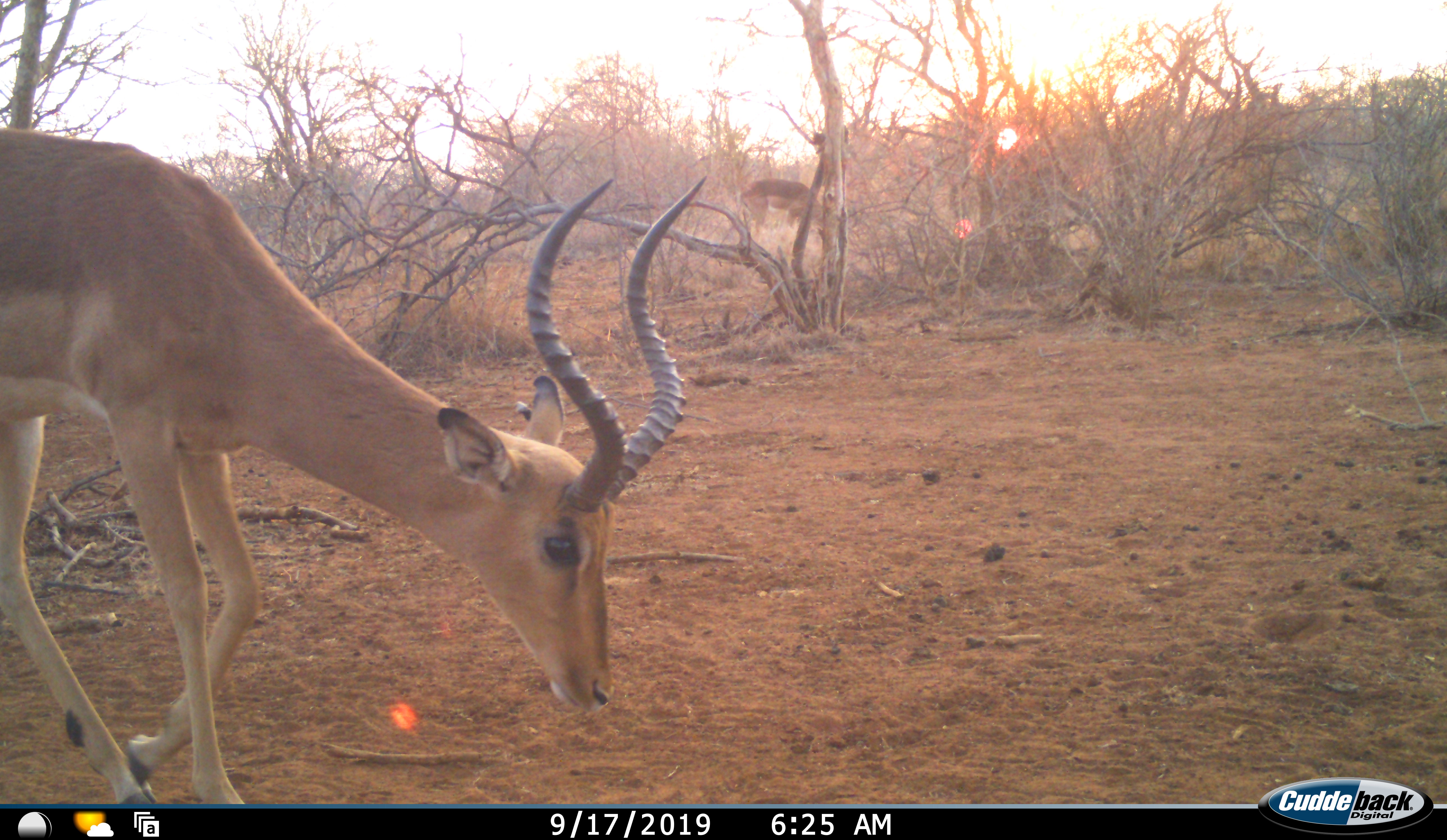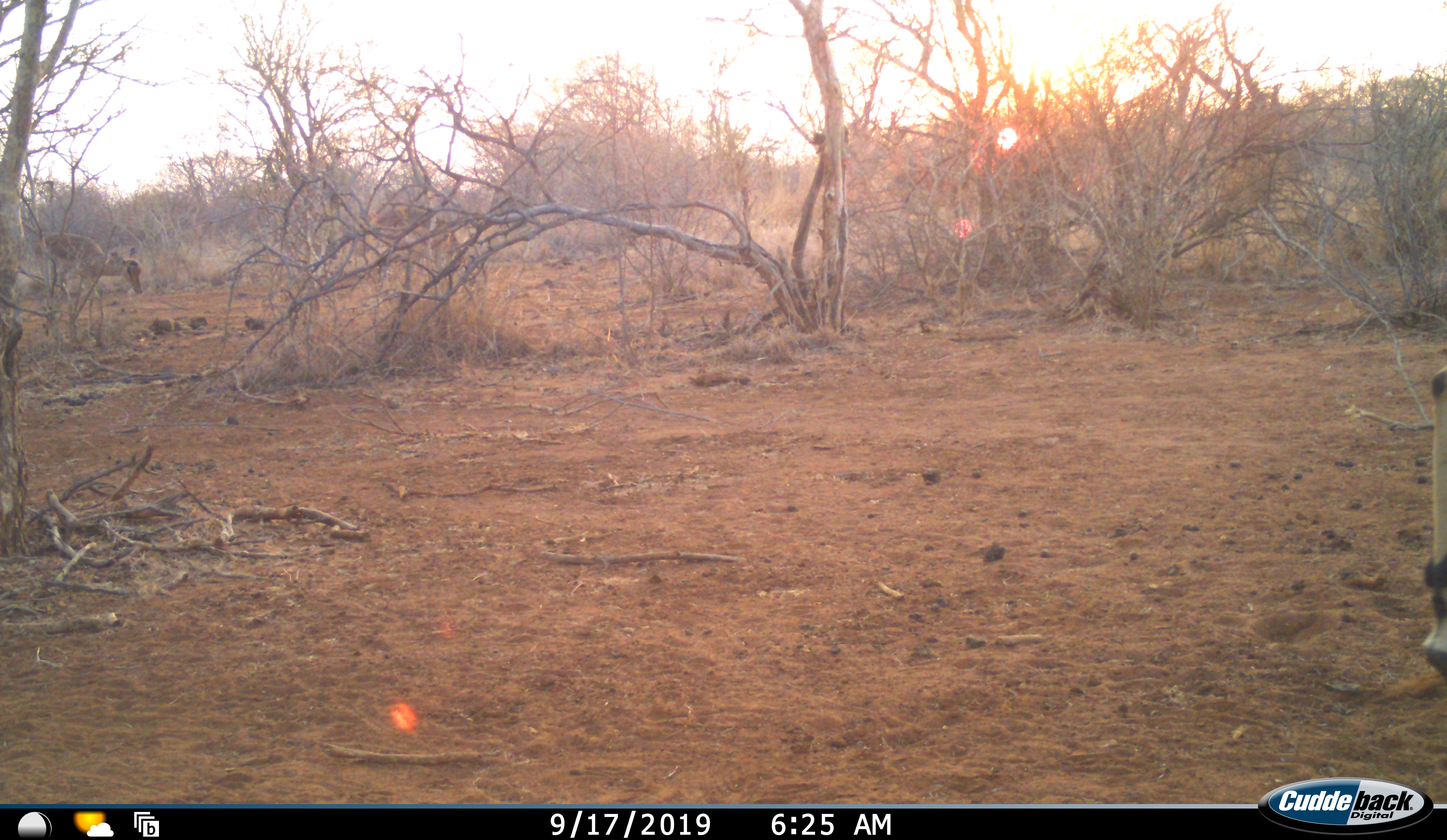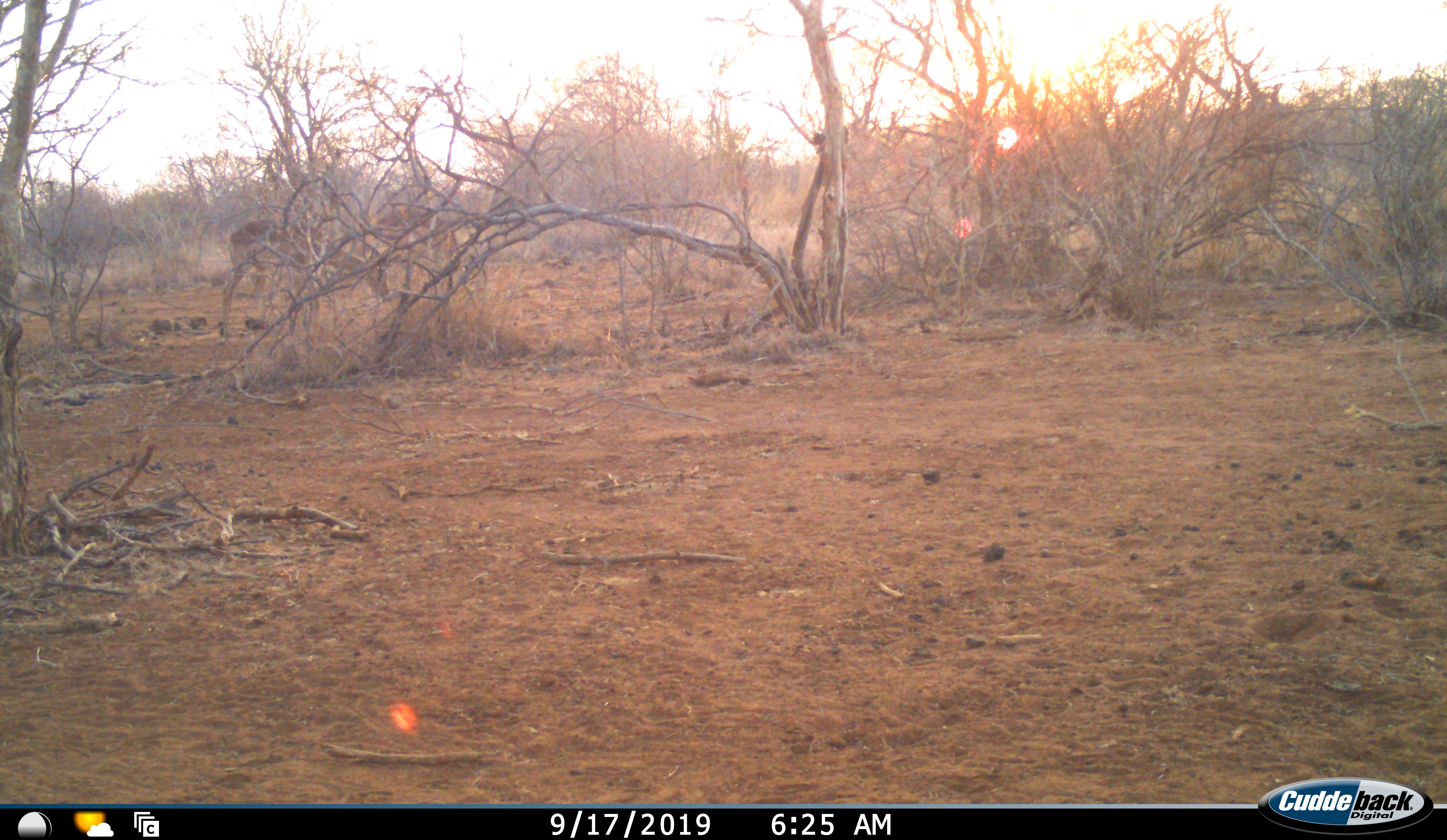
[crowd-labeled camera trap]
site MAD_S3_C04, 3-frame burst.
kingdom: Animalia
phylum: Chordata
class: Mammalia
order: Artiodactyla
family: Bovidae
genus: Aepyceros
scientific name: Aepyceros melampus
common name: impala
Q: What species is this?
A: Impala (Aepyceros melampus).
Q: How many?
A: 2.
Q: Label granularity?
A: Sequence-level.